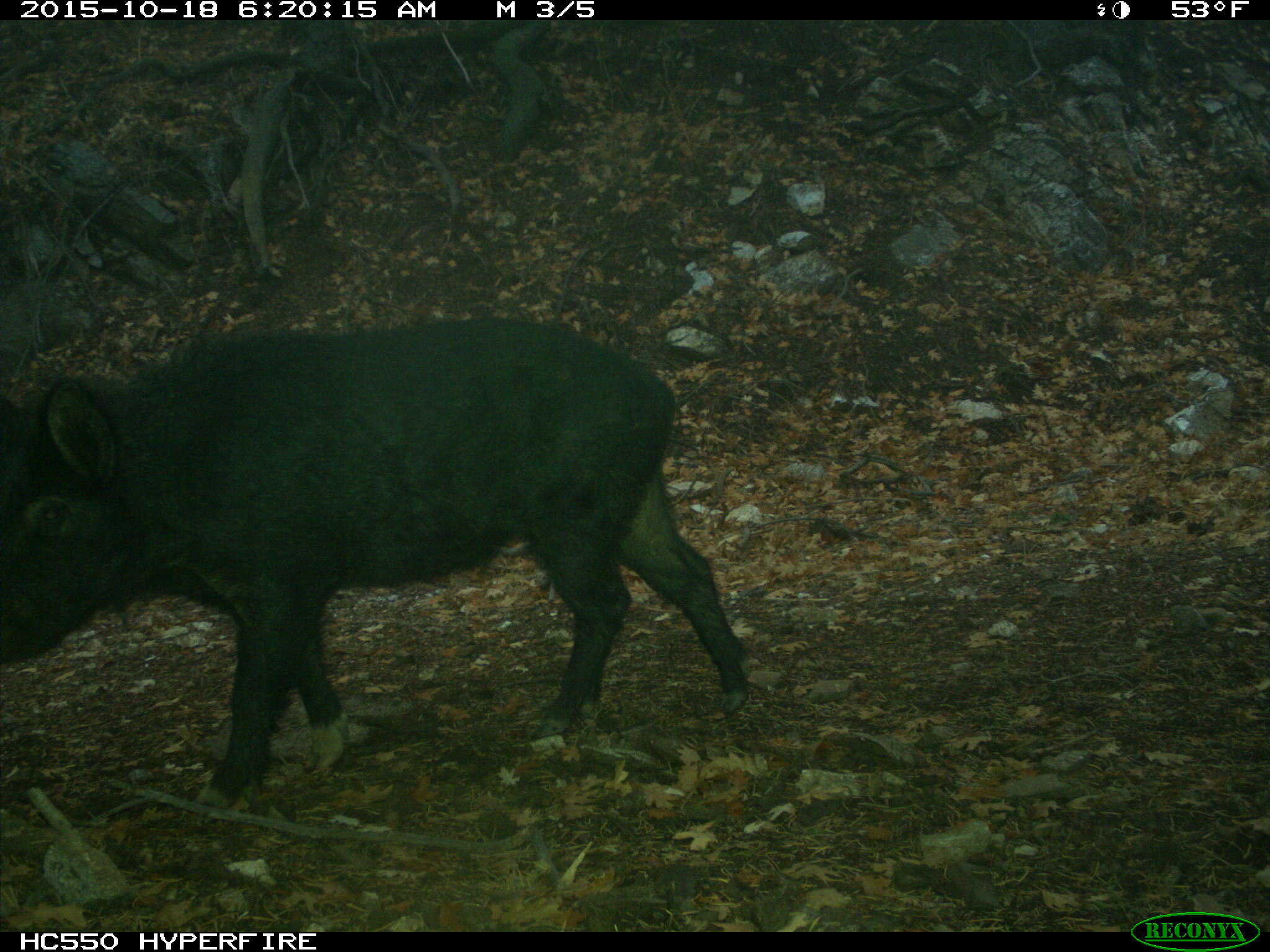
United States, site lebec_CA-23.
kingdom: Animalia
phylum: Chordata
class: Mammalia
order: Artiodactyla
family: Suidae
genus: Sus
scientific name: Sus scrofa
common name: wild boar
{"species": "Sus scrofa (wild boar)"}